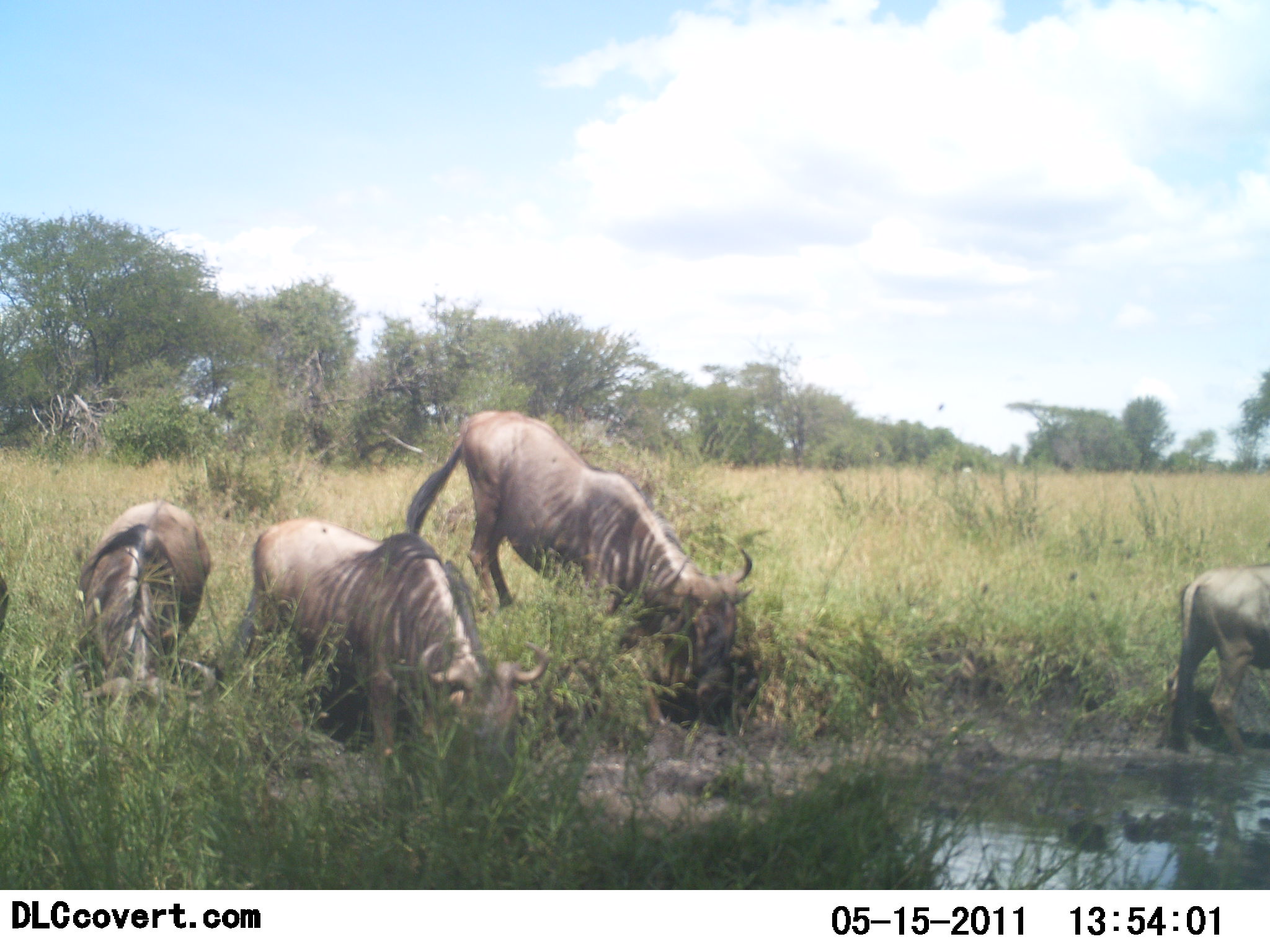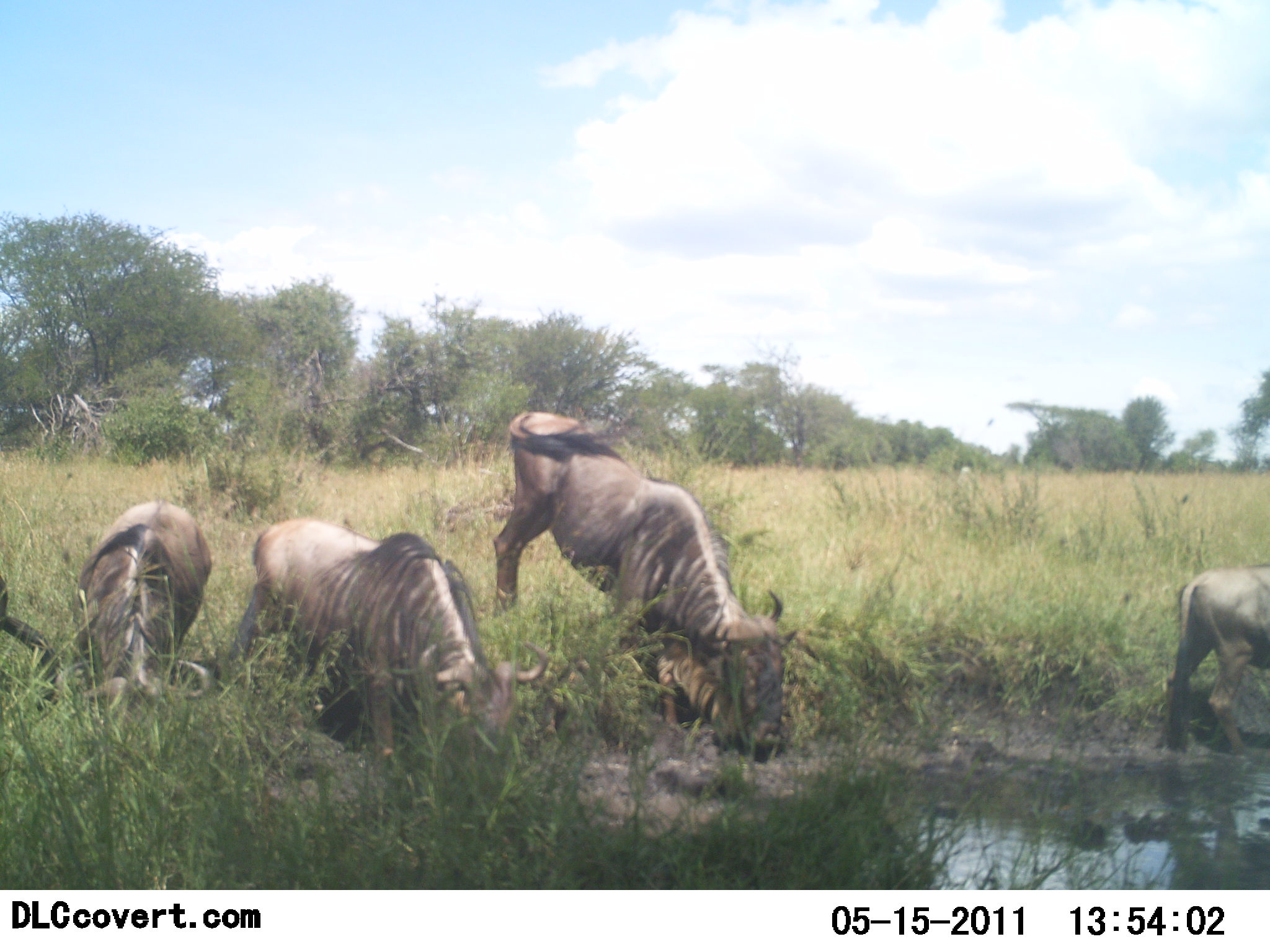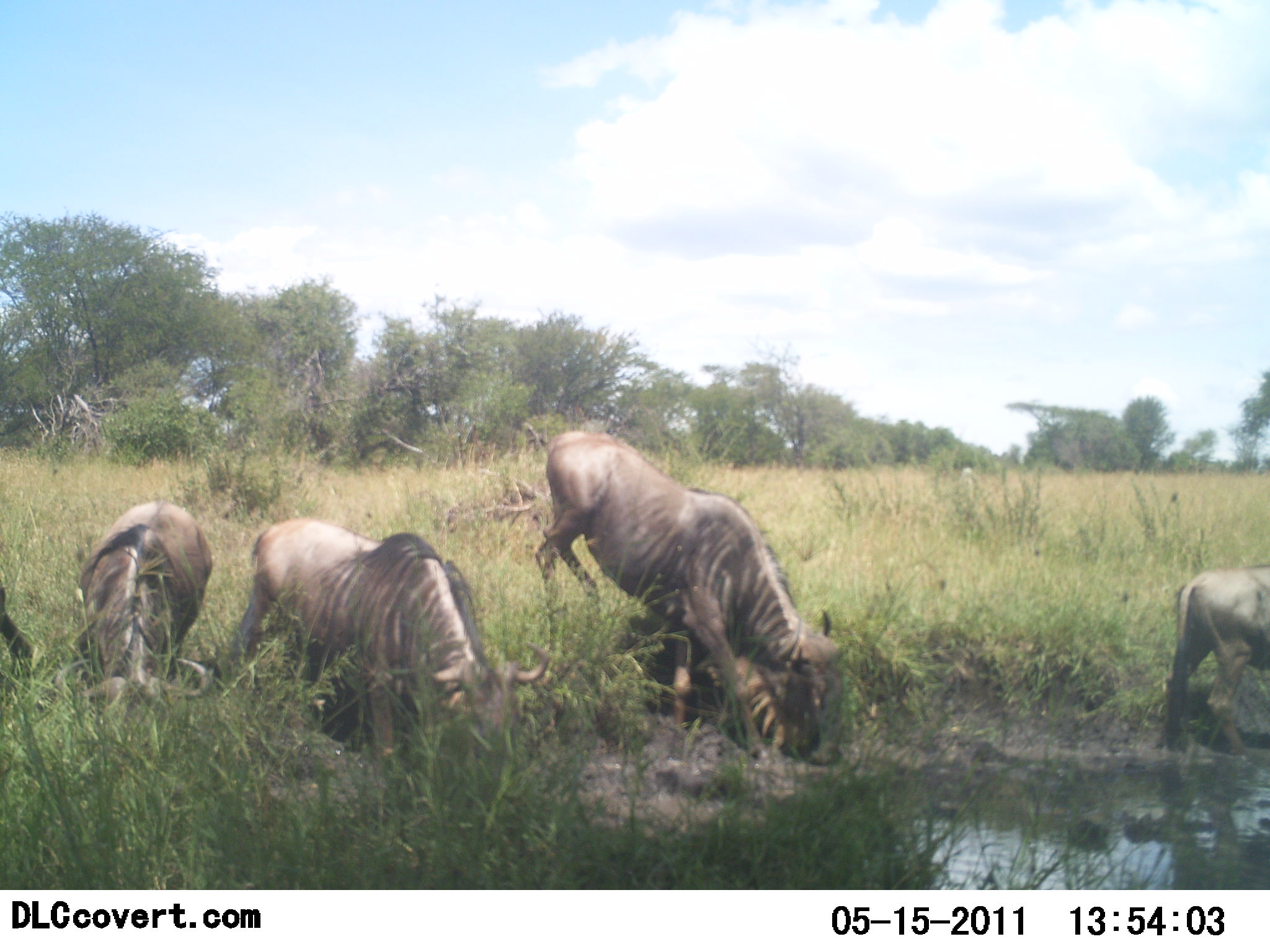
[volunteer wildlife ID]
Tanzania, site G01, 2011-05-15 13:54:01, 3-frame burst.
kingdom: Animalia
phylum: Chordata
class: Mammalia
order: Artiodactyla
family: Bovidae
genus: Connochaetes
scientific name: Connochaetes taurinus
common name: blue wildebeest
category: wildebeest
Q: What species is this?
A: Wildebeest (blue wildebeest) (Connochaetes taurinus).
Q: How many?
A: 5.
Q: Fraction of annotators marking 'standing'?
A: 18%.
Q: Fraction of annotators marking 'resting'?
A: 0%.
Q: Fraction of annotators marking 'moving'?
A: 18%.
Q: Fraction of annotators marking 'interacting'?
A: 9%.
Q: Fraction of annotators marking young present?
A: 18%.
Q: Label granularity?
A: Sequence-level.